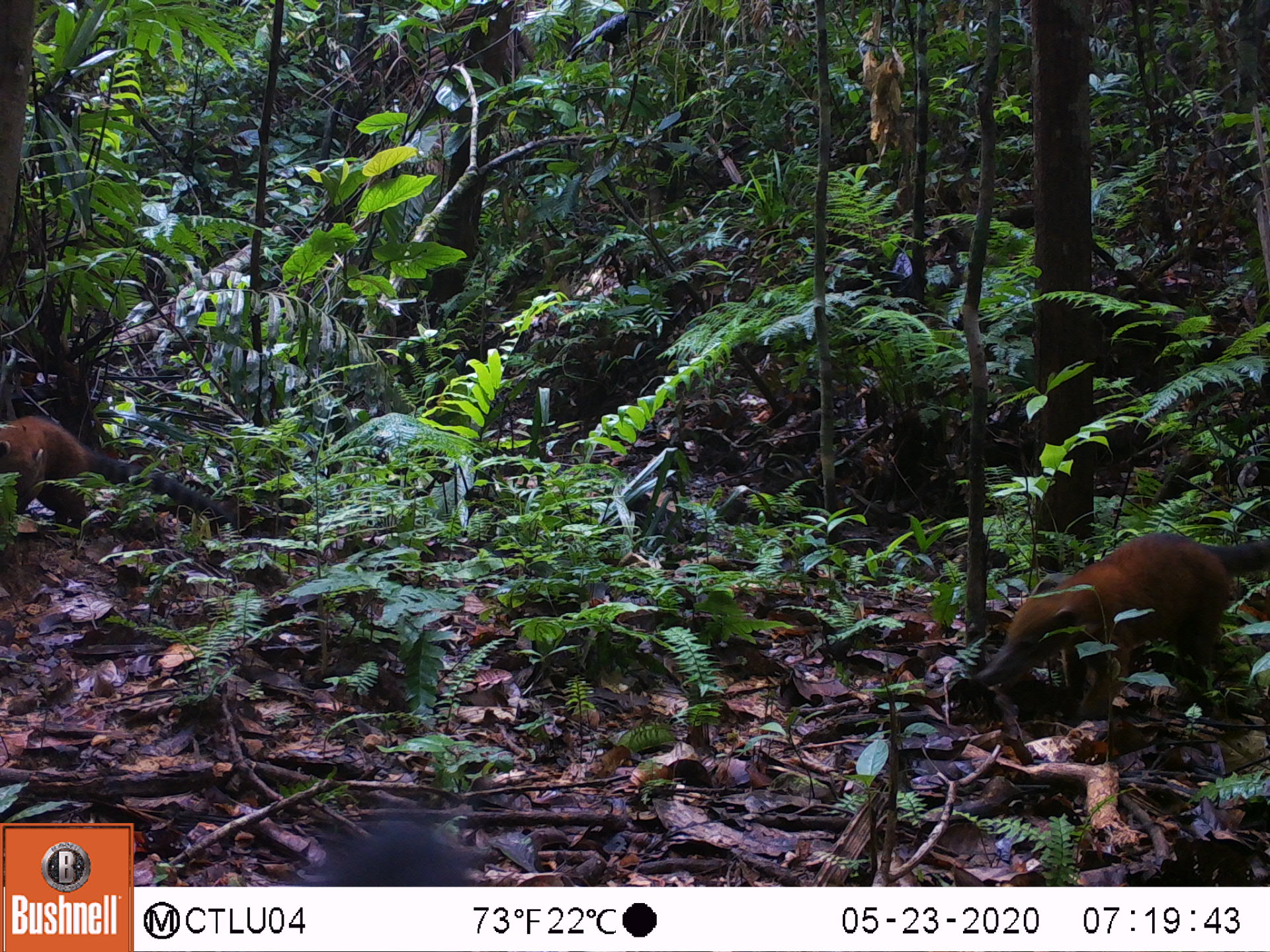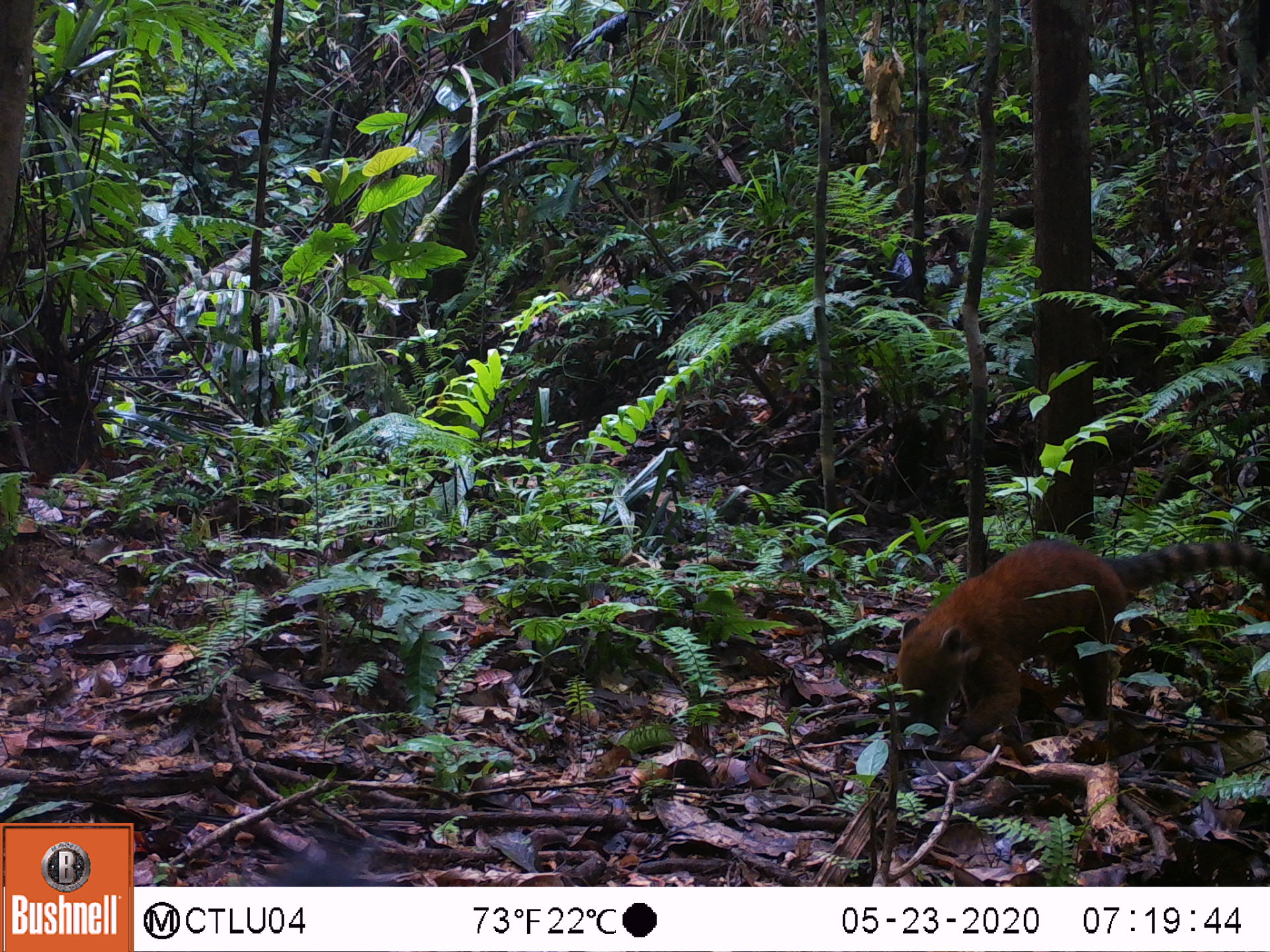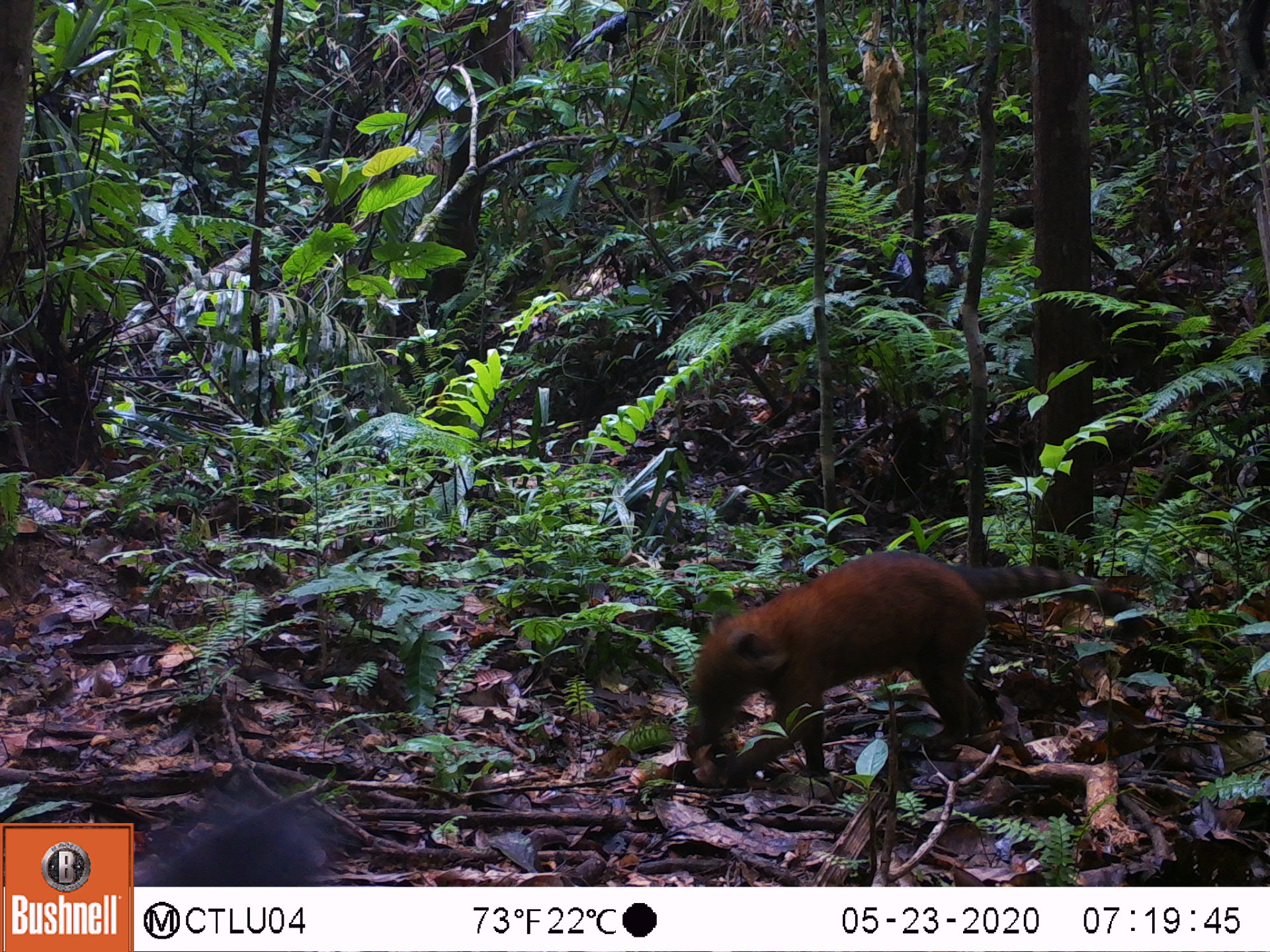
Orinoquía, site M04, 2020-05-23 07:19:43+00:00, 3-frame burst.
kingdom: Animalia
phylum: Chordata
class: Mammalia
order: Carnivora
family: Procyonidae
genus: Nasua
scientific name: Nasua nasua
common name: south american coati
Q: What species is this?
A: South american coati (Nasua nasua).